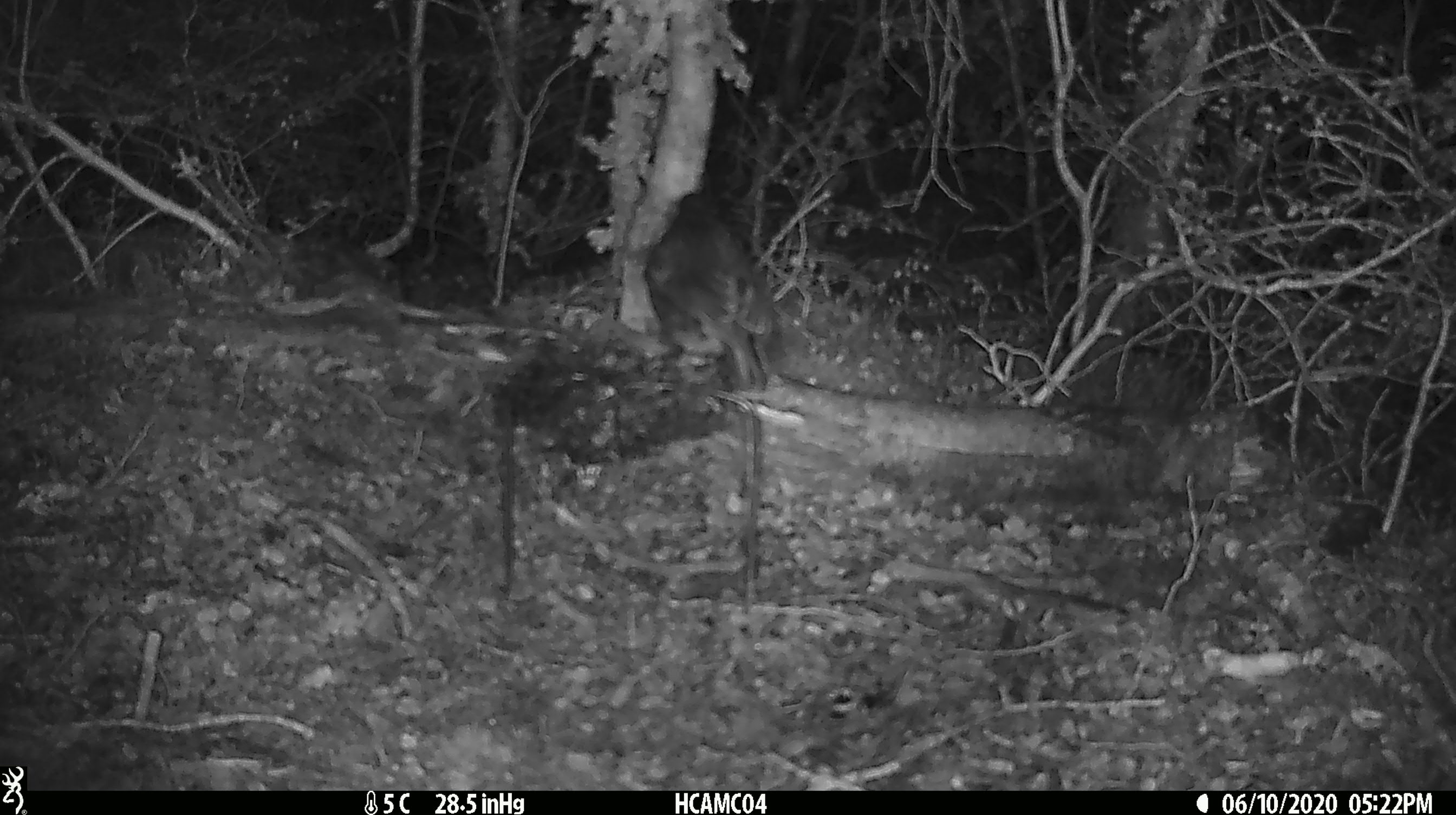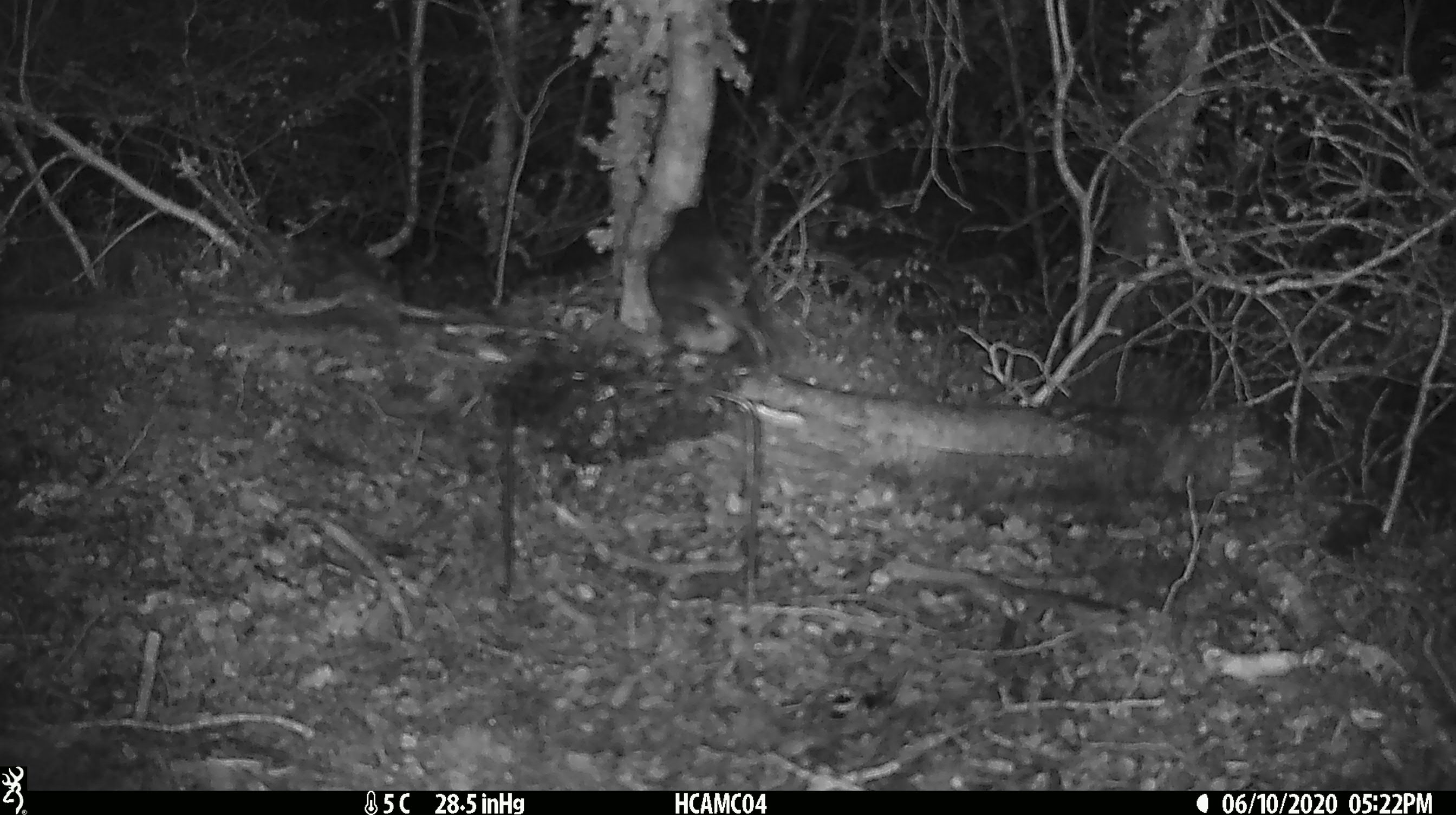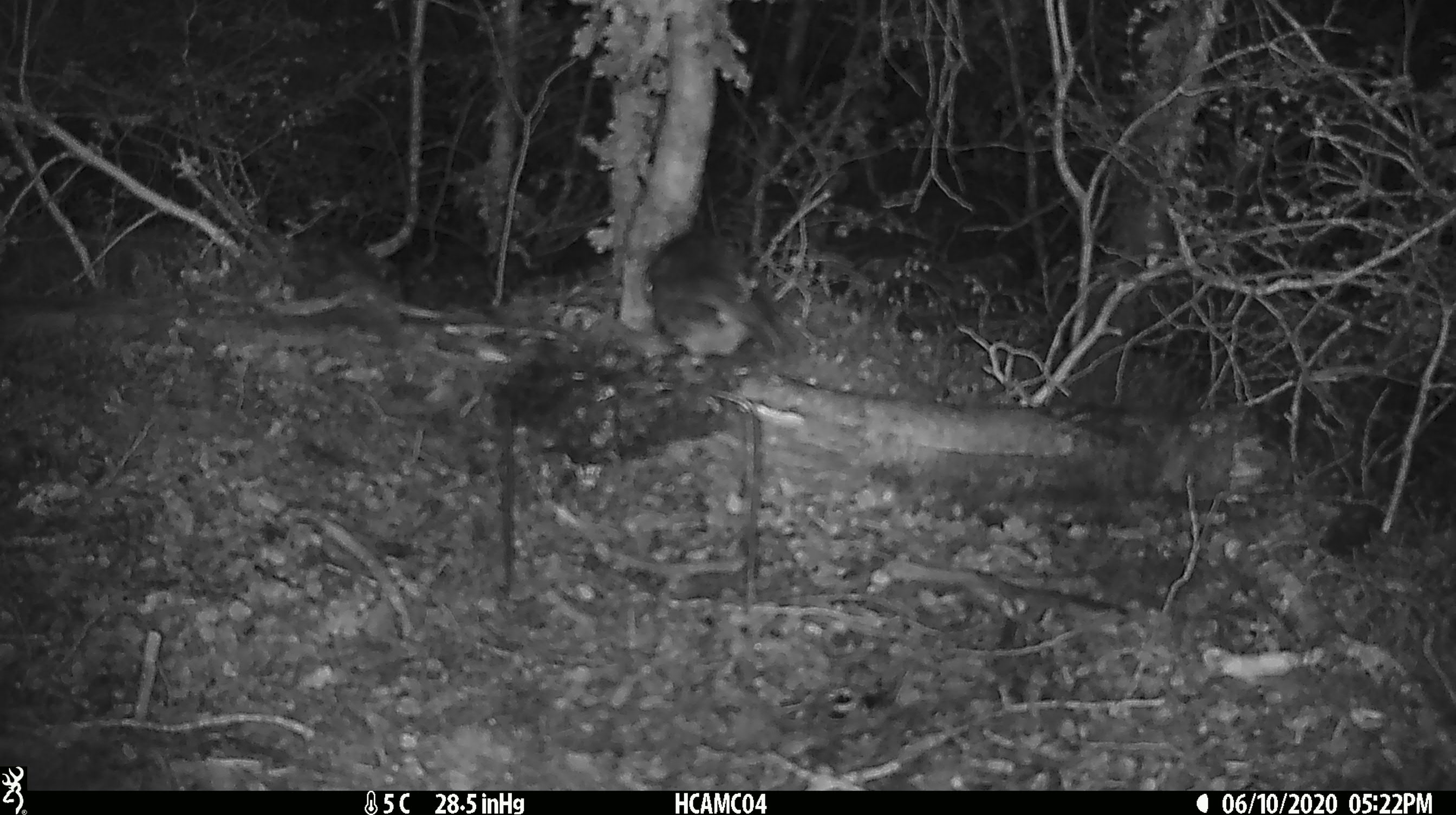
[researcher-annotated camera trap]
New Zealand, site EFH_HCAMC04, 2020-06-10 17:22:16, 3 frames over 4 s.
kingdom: Animalia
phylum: Chordata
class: Aves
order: Passeriformes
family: Petroicidae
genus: Petroica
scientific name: Petroica australis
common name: new zealand robin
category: robin